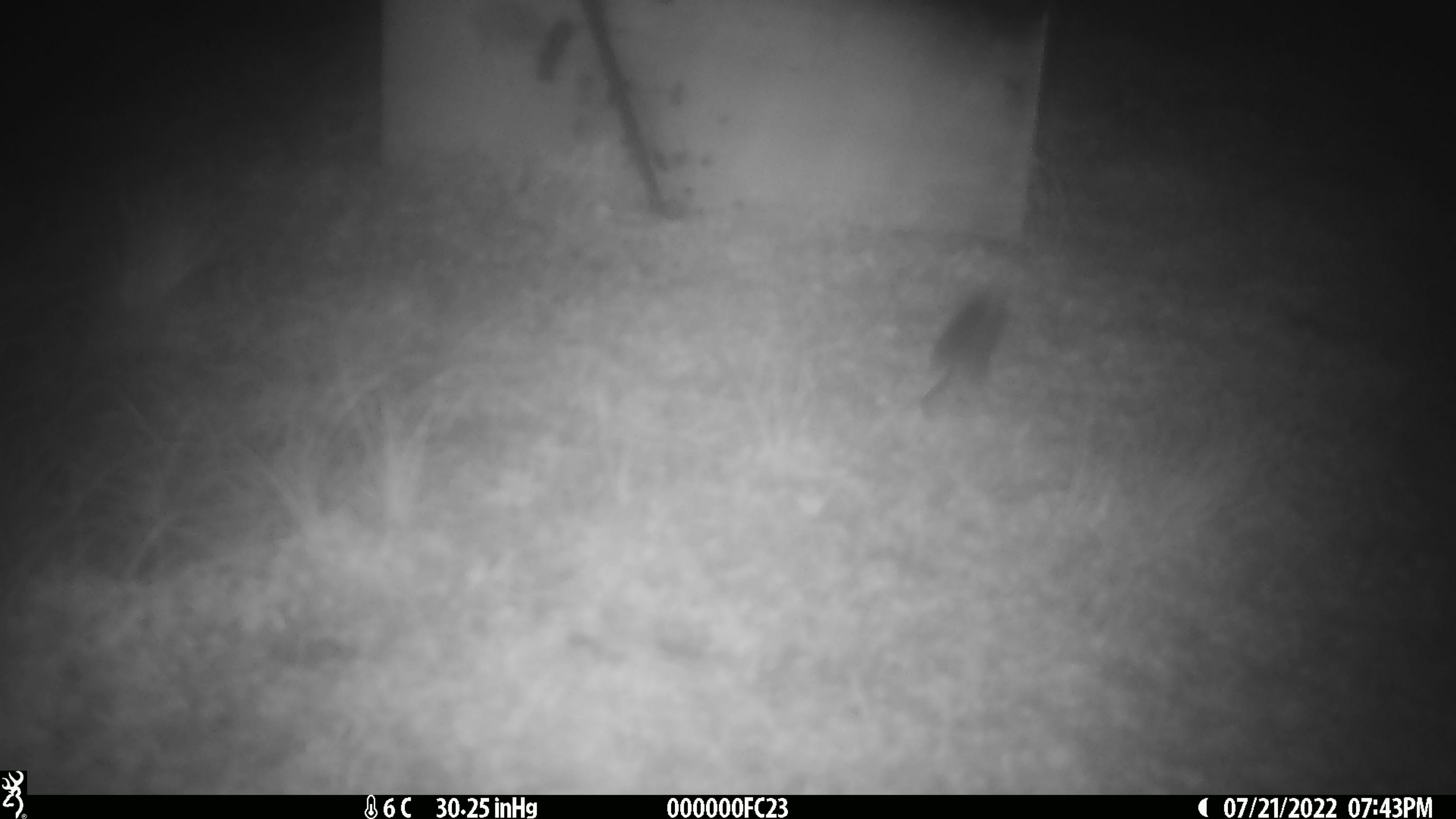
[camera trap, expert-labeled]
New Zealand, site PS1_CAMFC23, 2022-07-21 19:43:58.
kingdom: Animalia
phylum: Chordata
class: Mammalia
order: Rodentia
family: Muridae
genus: Mus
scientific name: Mus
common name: mouse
Mouse (Mus).